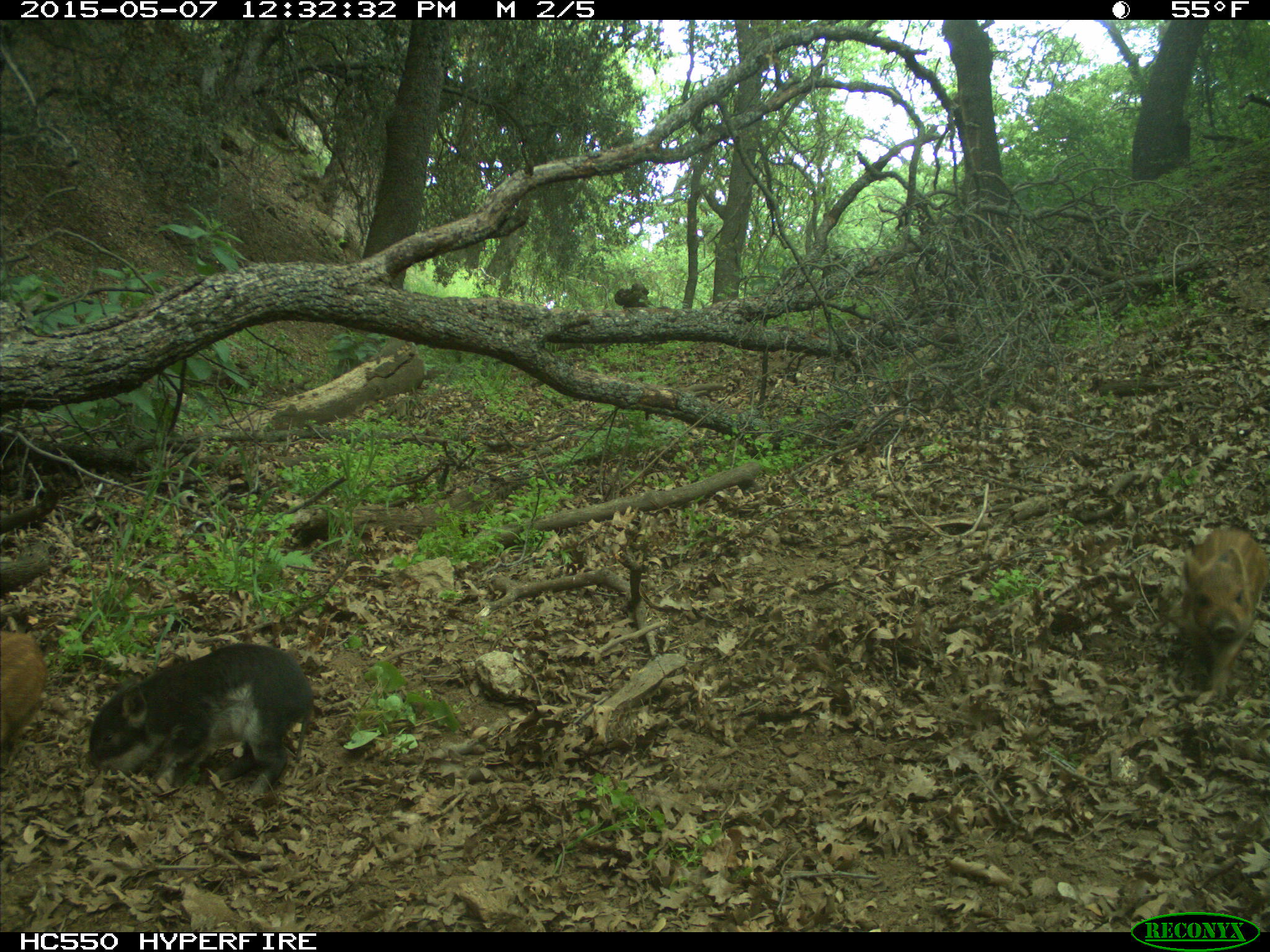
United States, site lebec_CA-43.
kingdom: Animalia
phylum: Chordata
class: Mammalia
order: Artiodactyla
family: Suidae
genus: Sus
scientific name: Sus scrofa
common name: wild boar